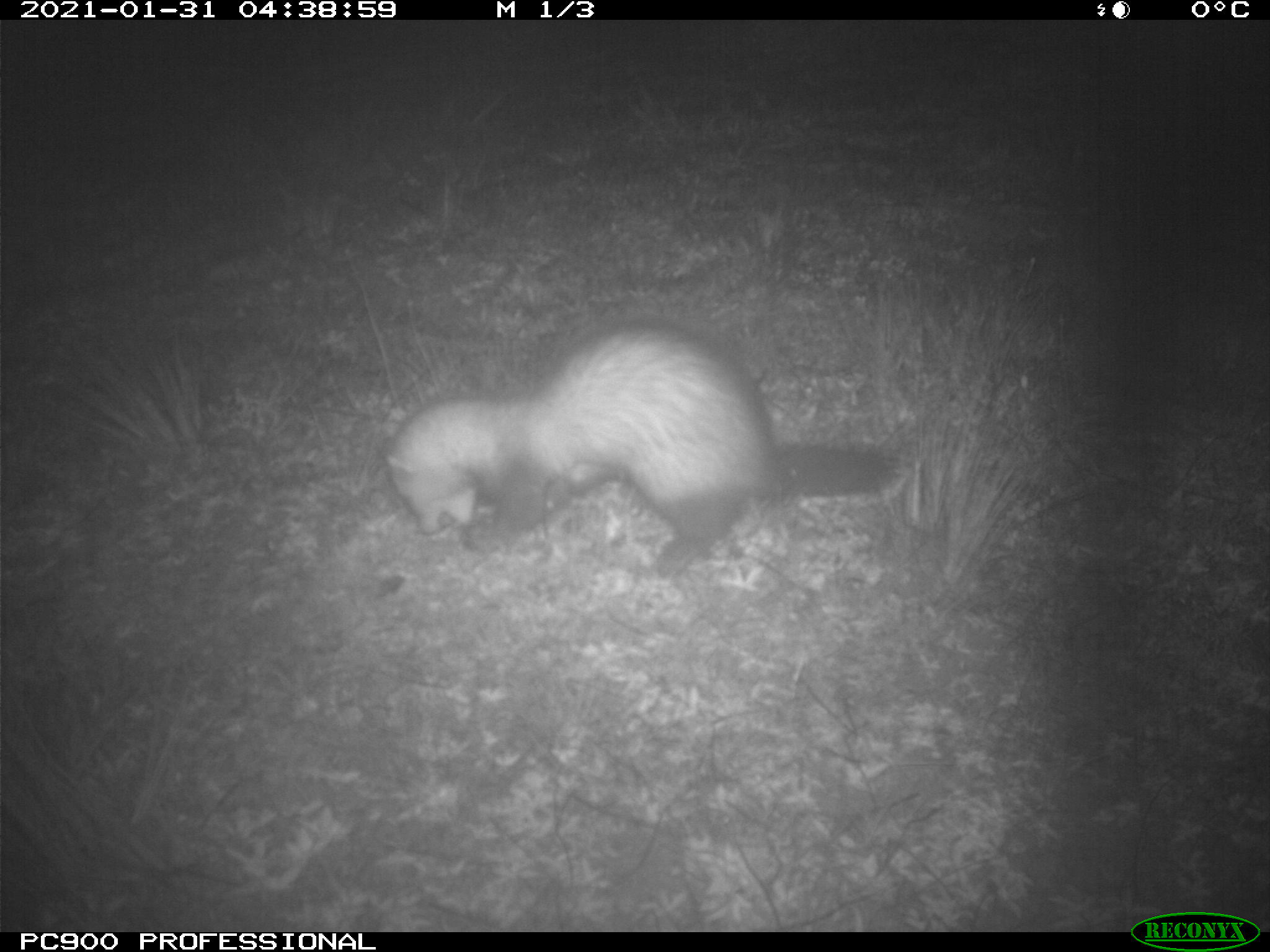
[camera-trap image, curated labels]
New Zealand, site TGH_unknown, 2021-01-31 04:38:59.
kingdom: Animalia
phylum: Chordata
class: Mammalia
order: Carnivora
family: Mustelidae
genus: Mustela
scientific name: Mustela furo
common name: ferret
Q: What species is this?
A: Ferret (Mustela furo).